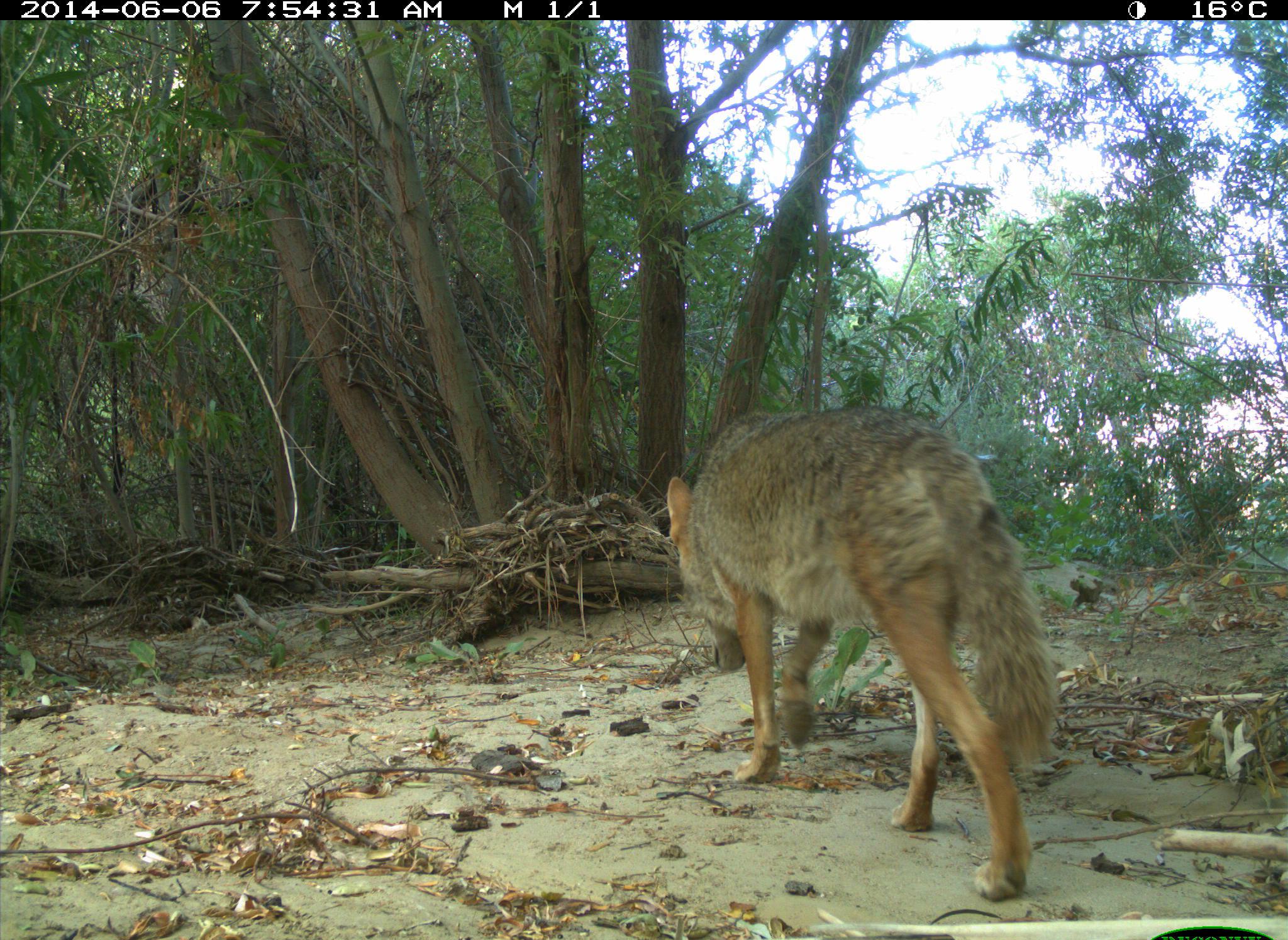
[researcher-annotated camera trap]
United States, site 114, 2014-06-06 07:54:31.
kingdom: Animalia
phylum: Chordata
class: Mammalia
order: Carnivora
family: Canidae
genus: Canis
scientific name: Canis latrans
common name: coyote